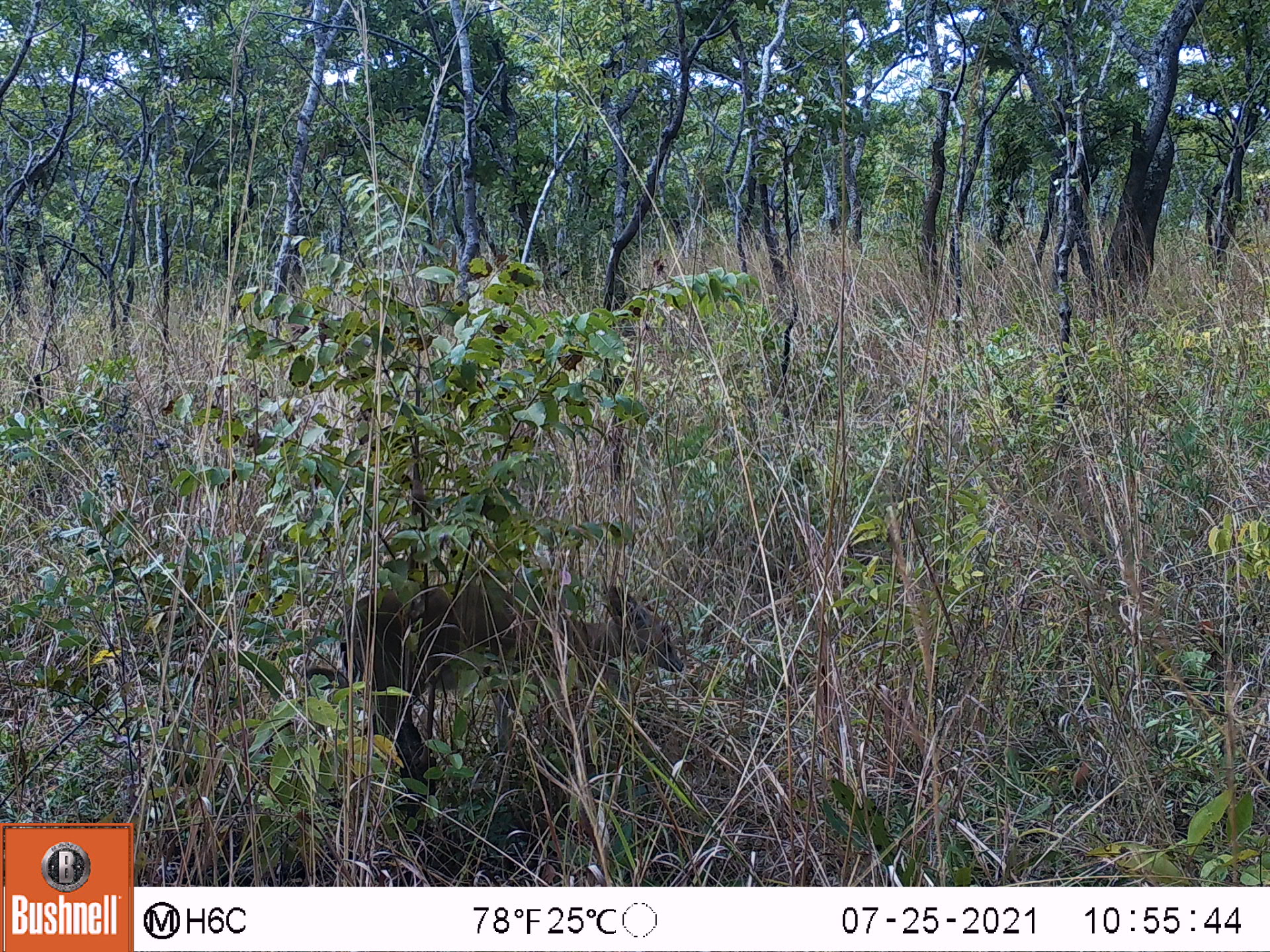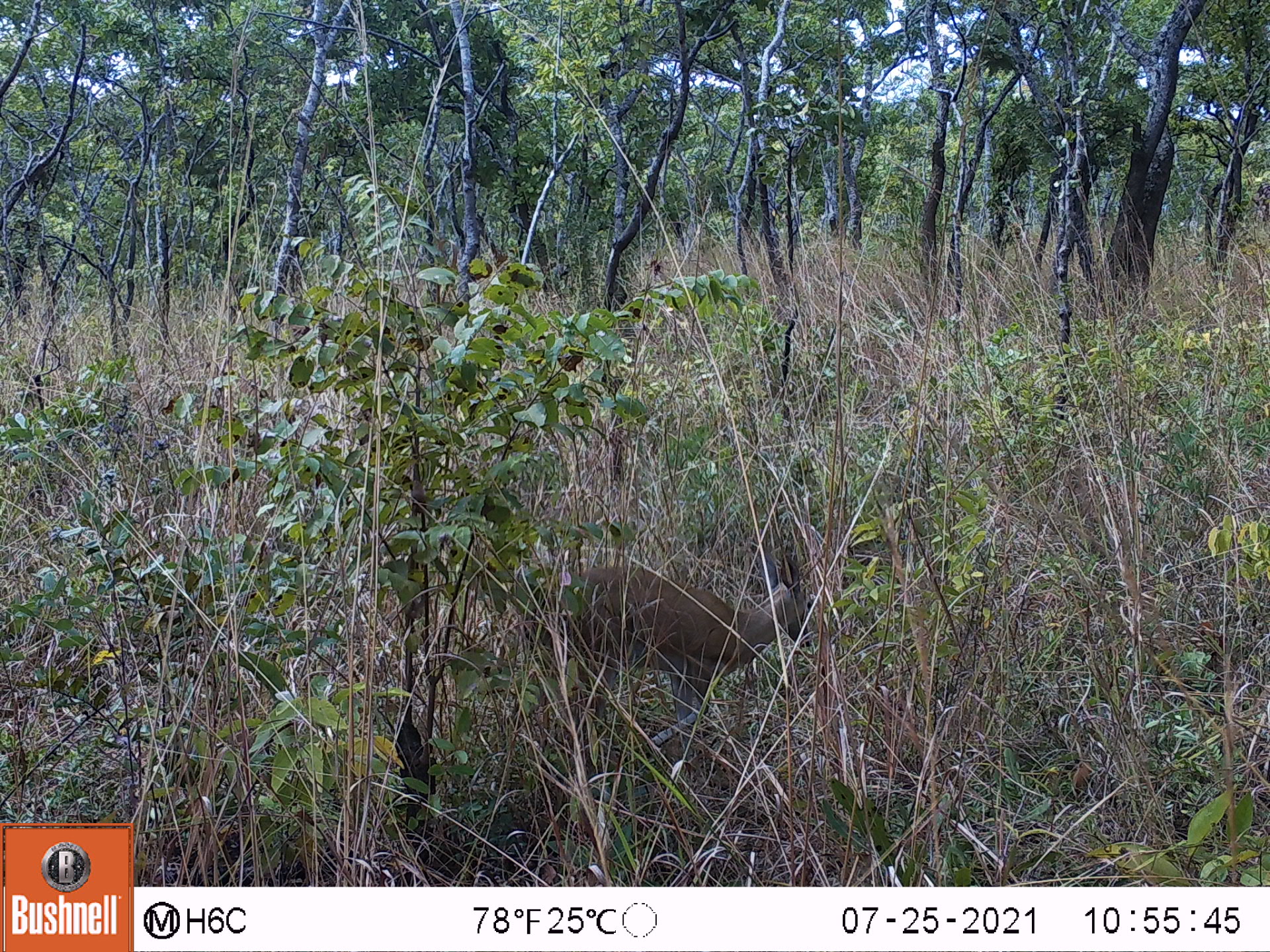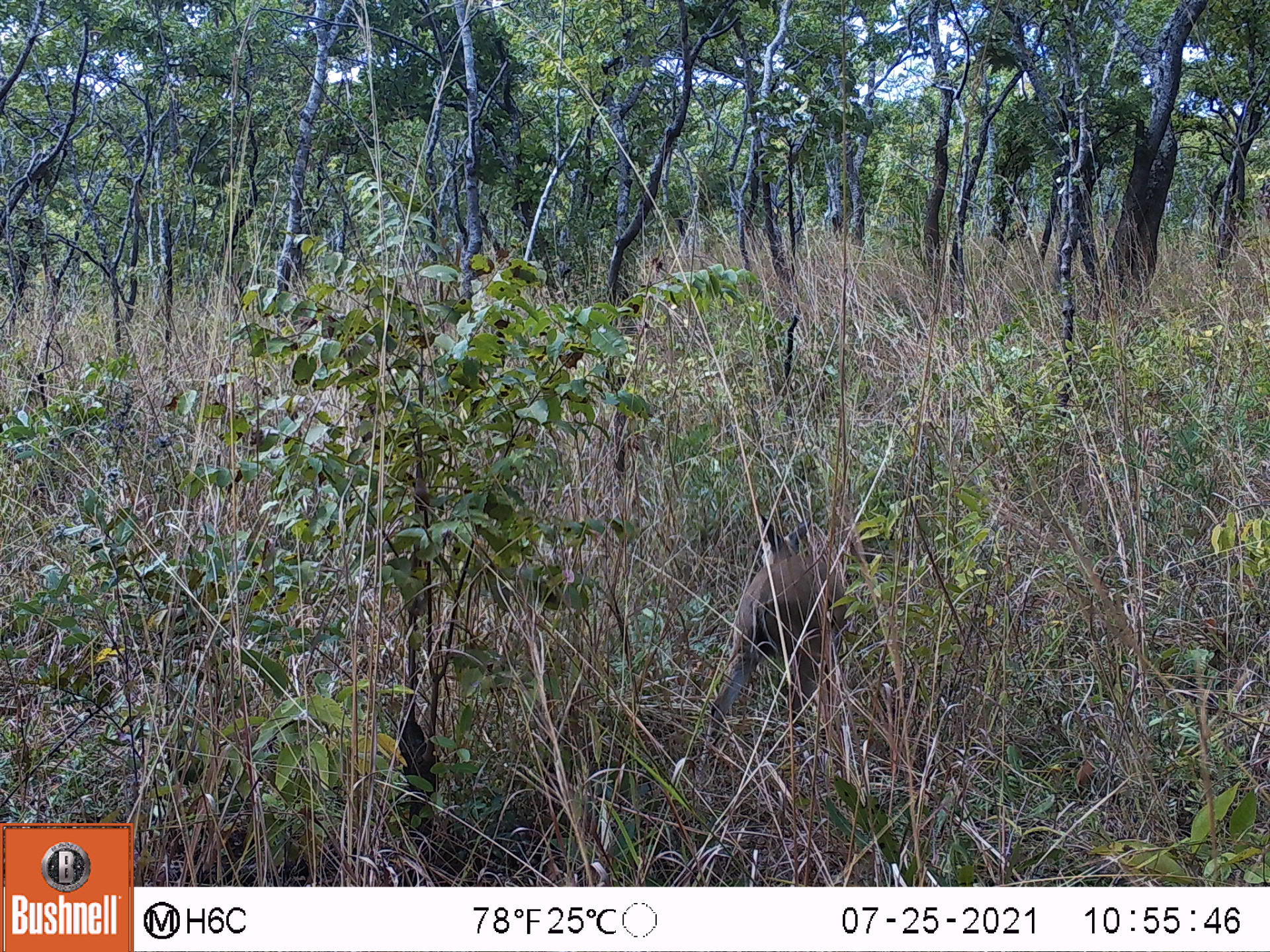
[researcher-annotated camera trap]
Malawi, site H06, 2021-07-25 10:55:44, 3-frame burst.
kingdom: Animalia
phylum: Chordata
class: Mammalia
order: Artiodactyla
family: Bovidae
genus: Sylvicapra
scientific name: Sylvicapra grimmia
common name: common duiker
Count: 1.